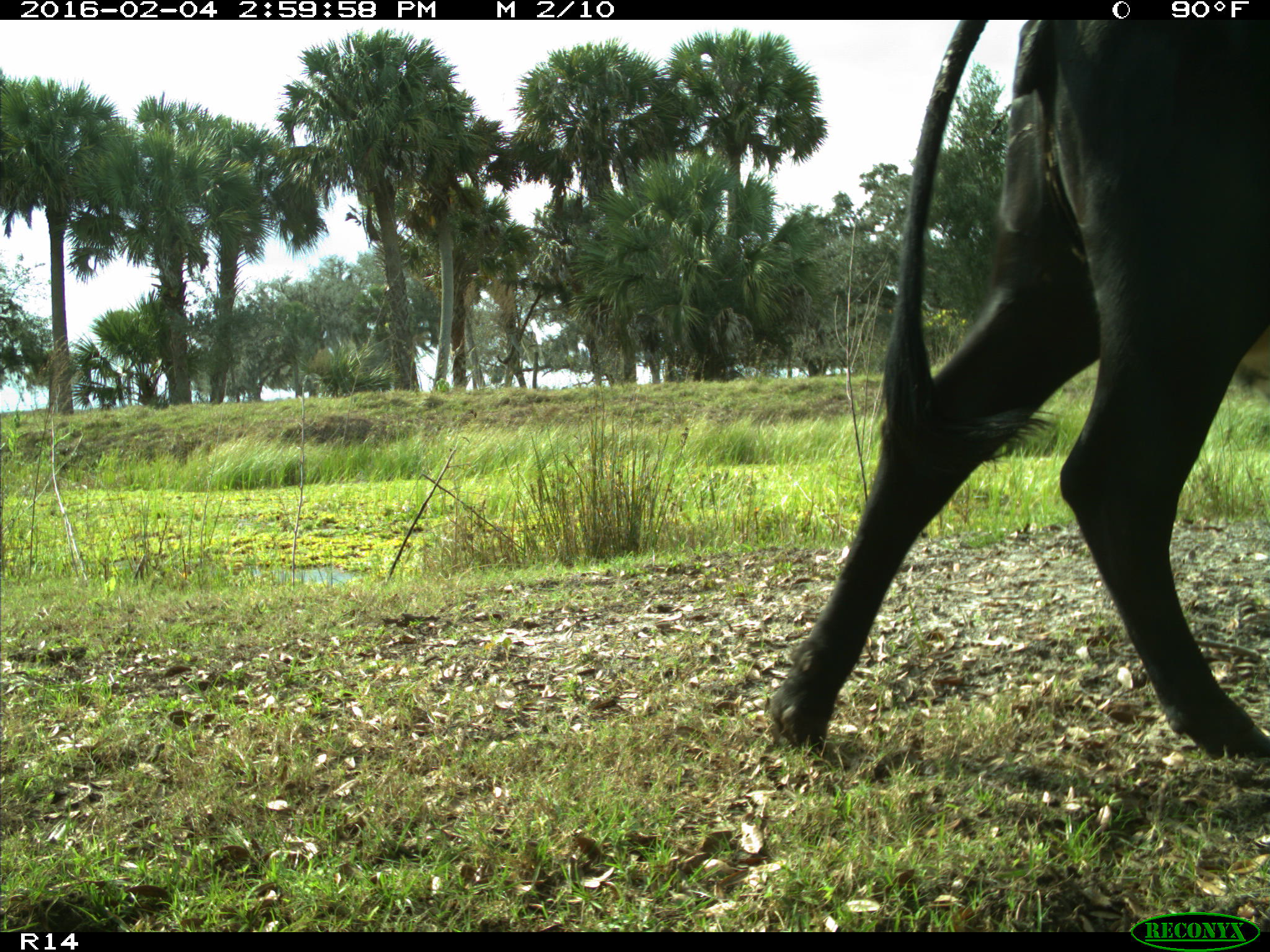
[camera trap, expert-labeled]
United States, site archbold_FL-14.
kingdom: Animalia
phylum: Chordata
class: Mammalia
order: Artiodactyla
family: Bovidae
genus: Bos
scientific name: Bos taurus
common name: domestic cow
Bos taurus (domestic cow).